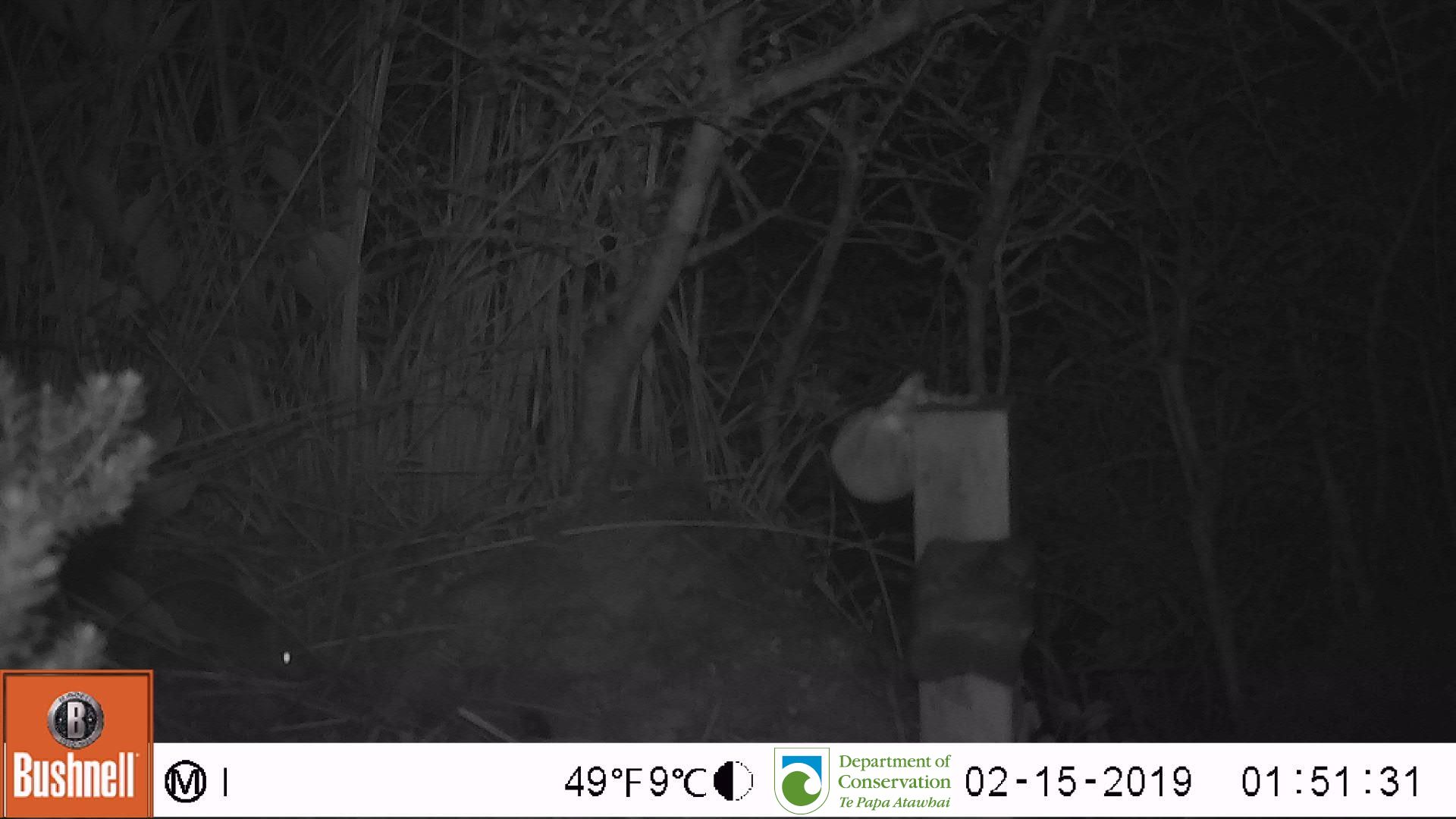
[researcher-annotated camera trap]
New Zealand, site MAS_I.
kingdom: Animalia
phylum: Chordata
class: Mammalia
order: Rodentia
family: Muridae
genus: Mus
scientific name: Mus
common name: mouse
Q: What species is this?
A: Mouse (Mus).